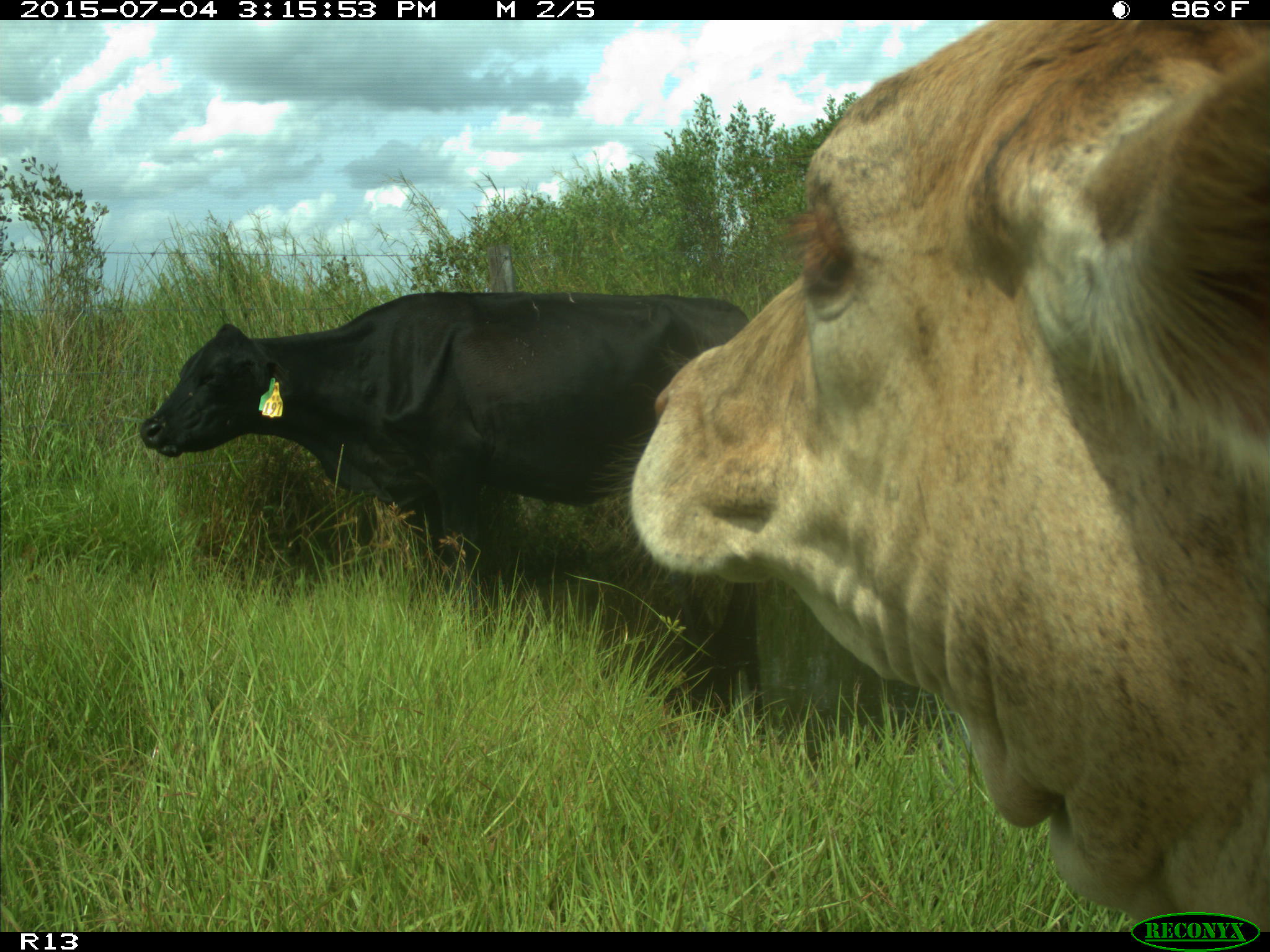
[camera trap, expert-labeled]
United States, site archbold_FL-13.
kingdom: Animalia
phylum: Chordata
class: Mammalia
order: Artiodactyla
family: Bovidae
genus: Bos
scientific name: Bos taurus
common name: domestic cow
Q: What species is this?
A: Bos taurus (domestic cow).